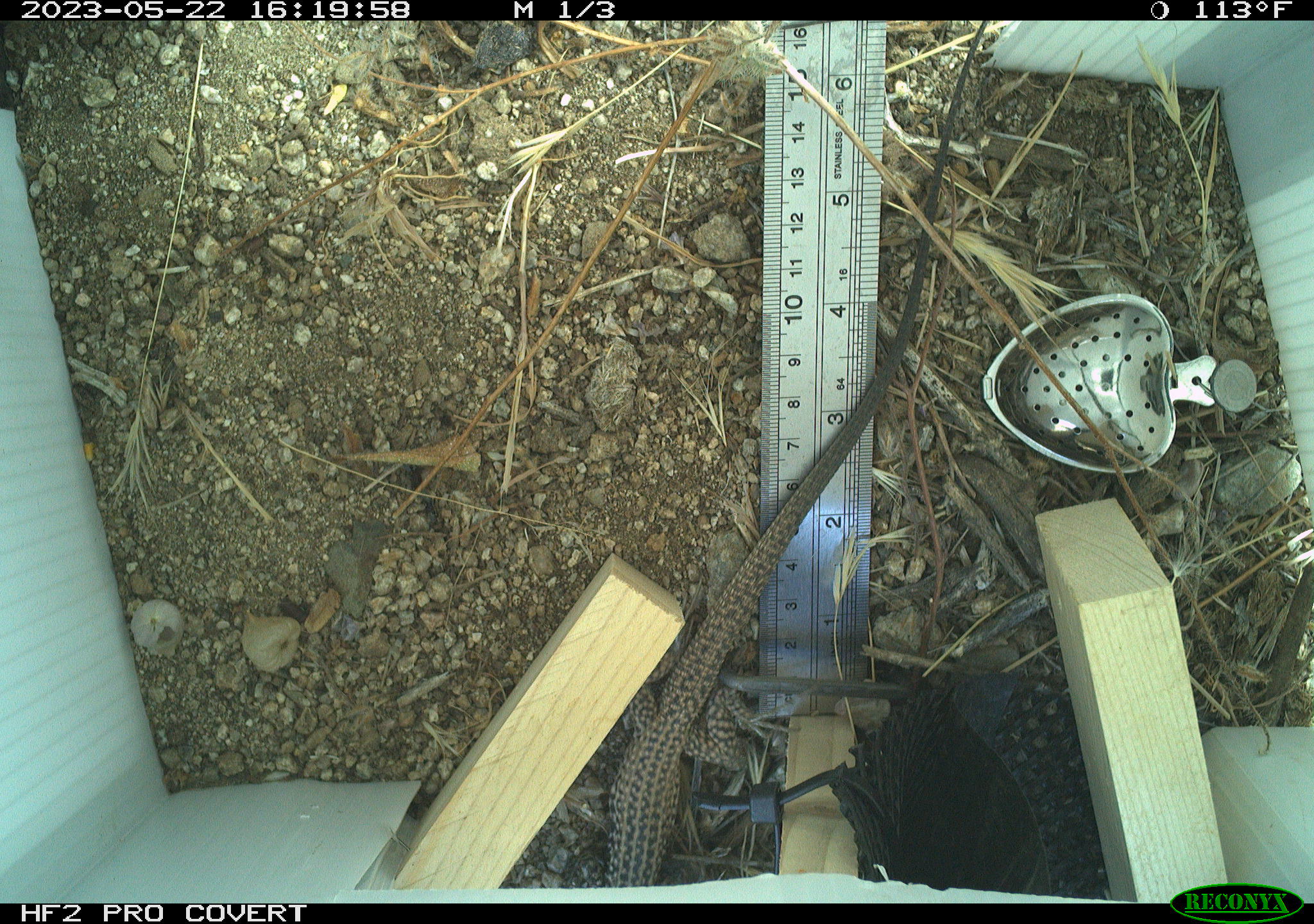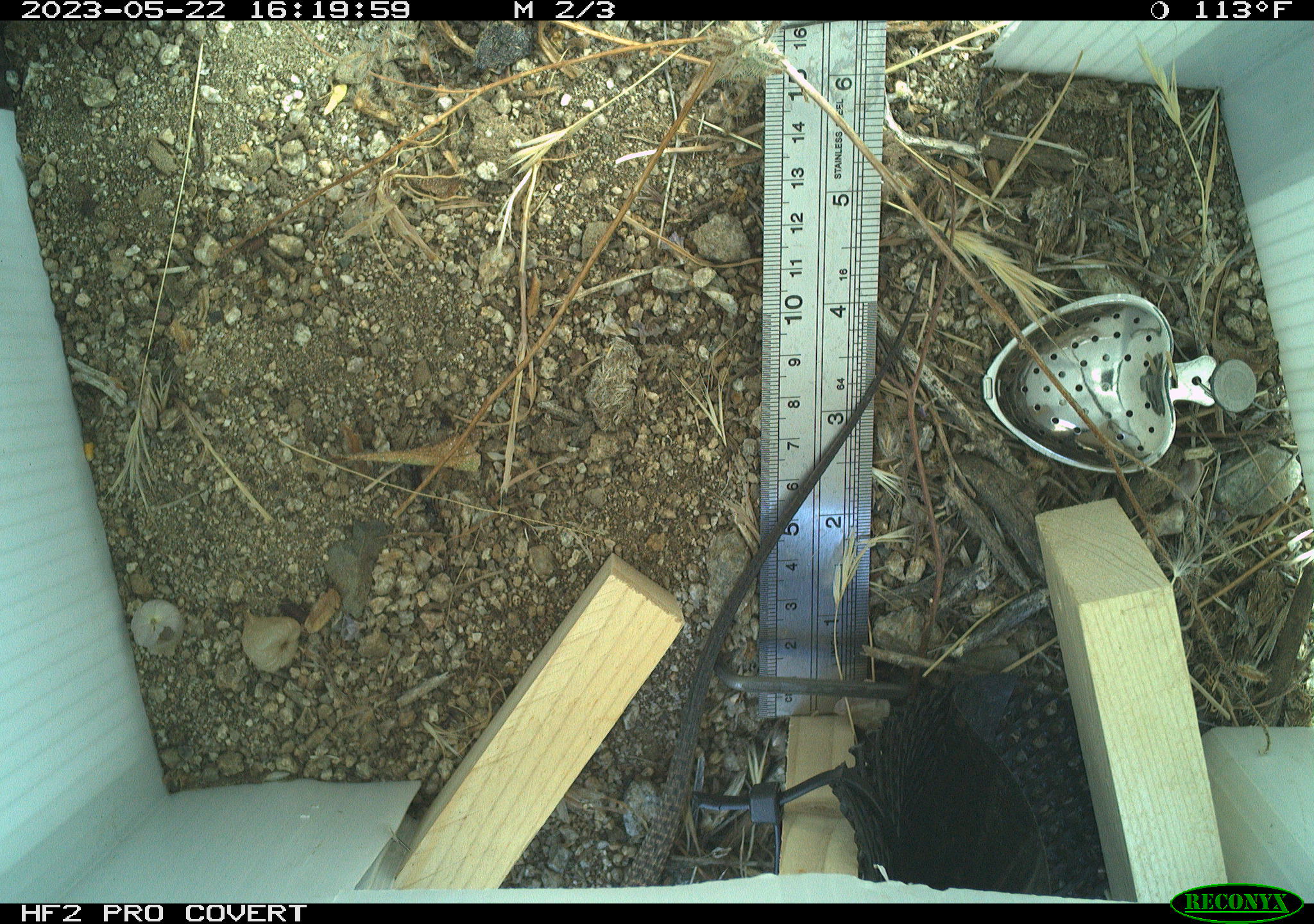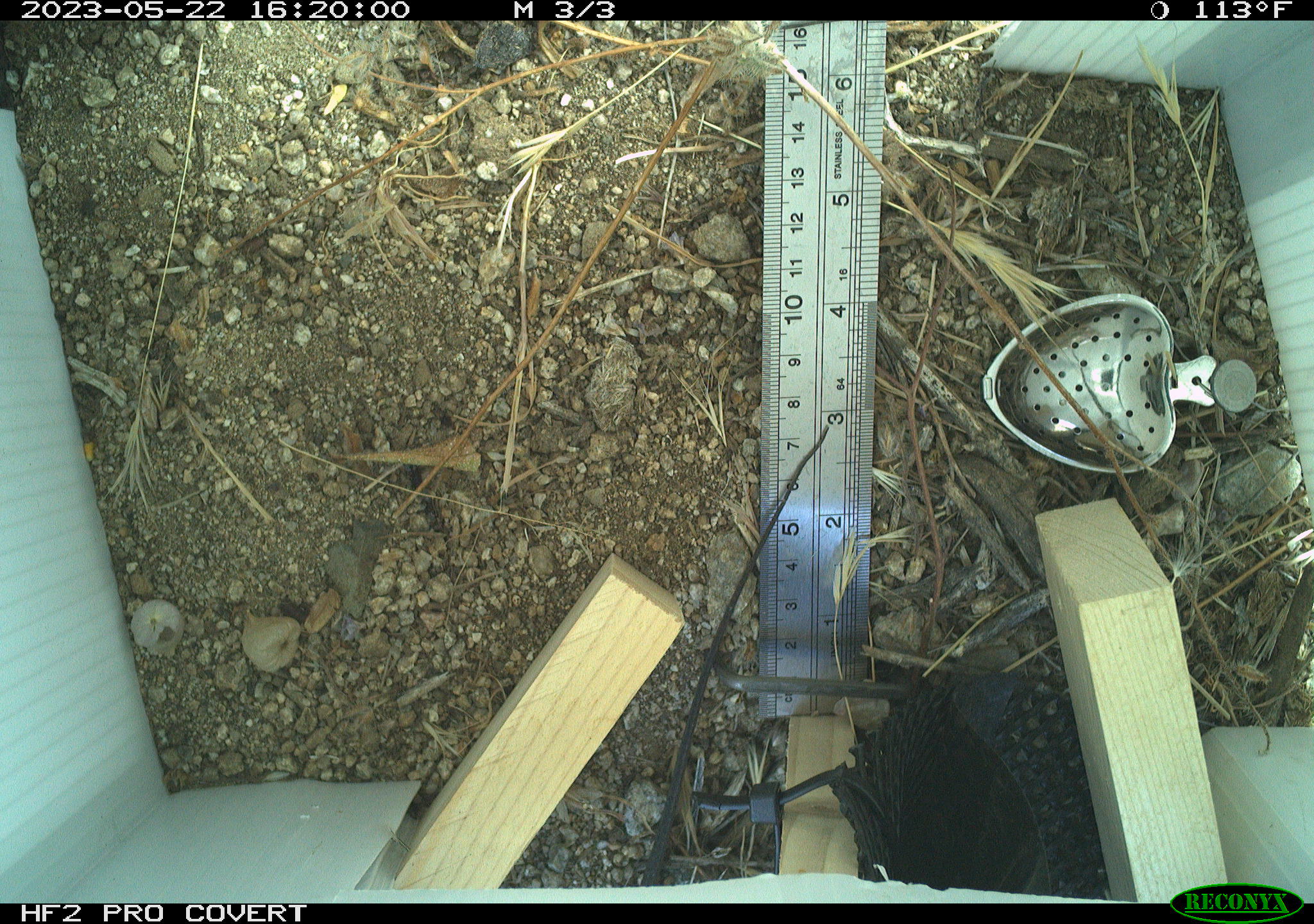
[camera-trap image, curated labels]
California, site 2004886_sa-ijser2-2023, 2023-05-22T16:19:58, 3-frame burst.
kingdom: Animalia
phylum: Chordata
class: Reptilia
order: Squamata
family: Teiidae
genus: Aspidoscelis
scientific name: Aspidoscelis tigris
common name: western whiptail